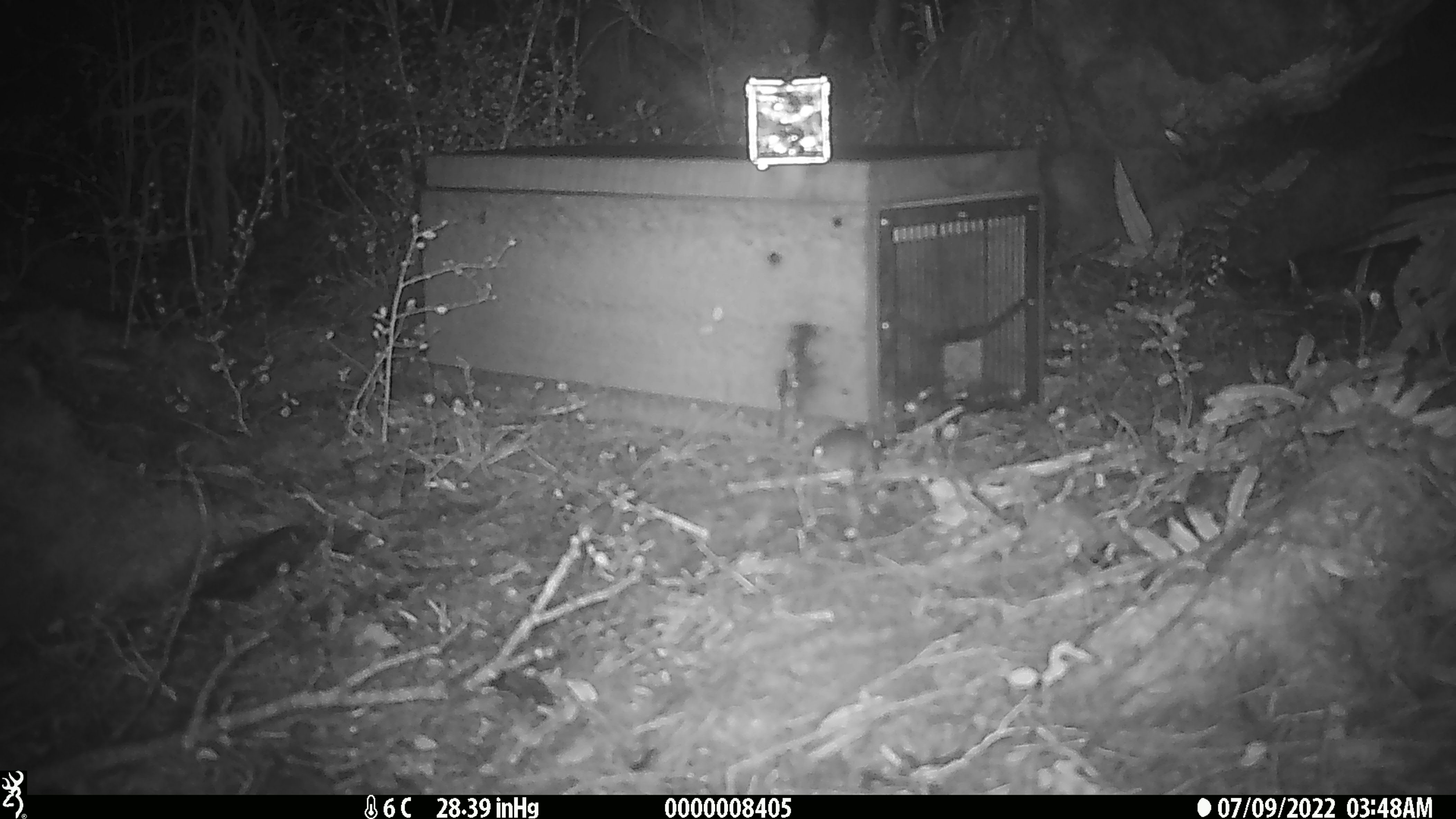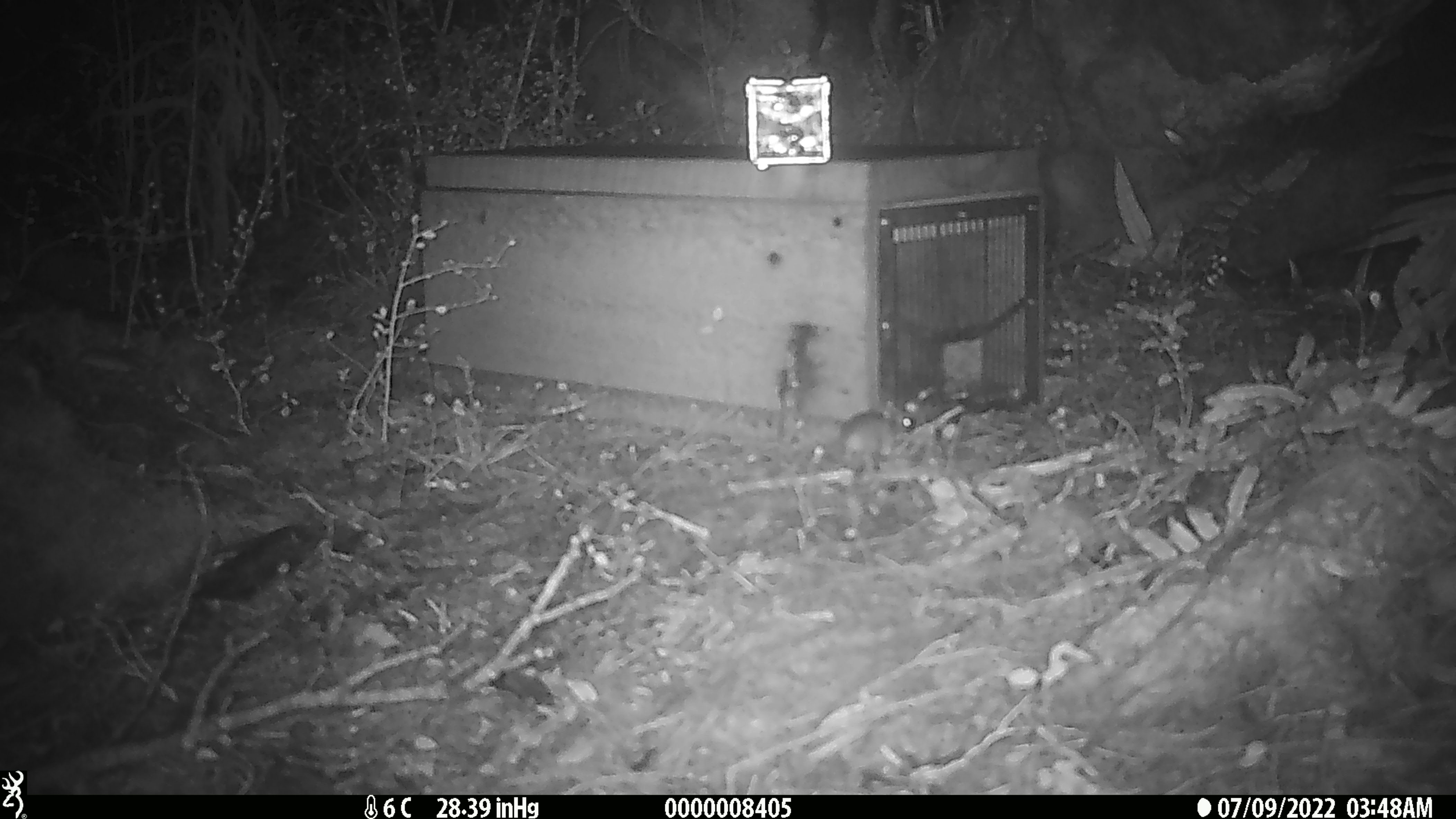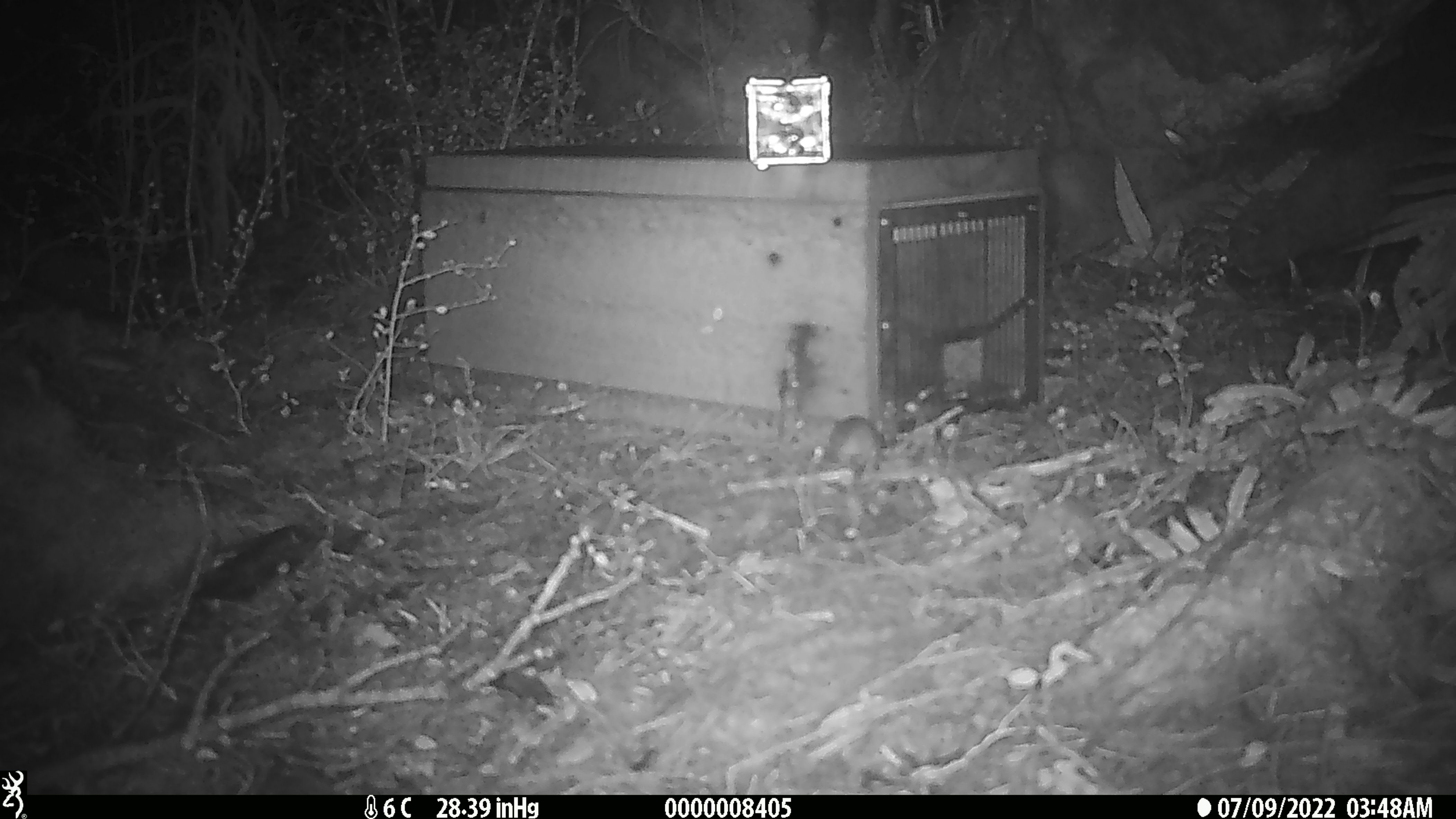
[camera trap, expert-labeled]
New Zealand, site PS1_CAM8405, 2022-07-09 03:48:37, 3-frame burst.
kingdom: Animalia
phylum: Chordata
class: Mammalia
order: Rodentia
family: Muridae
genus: Mus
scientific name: Mus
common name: mouse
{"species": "mouse (Mus)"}